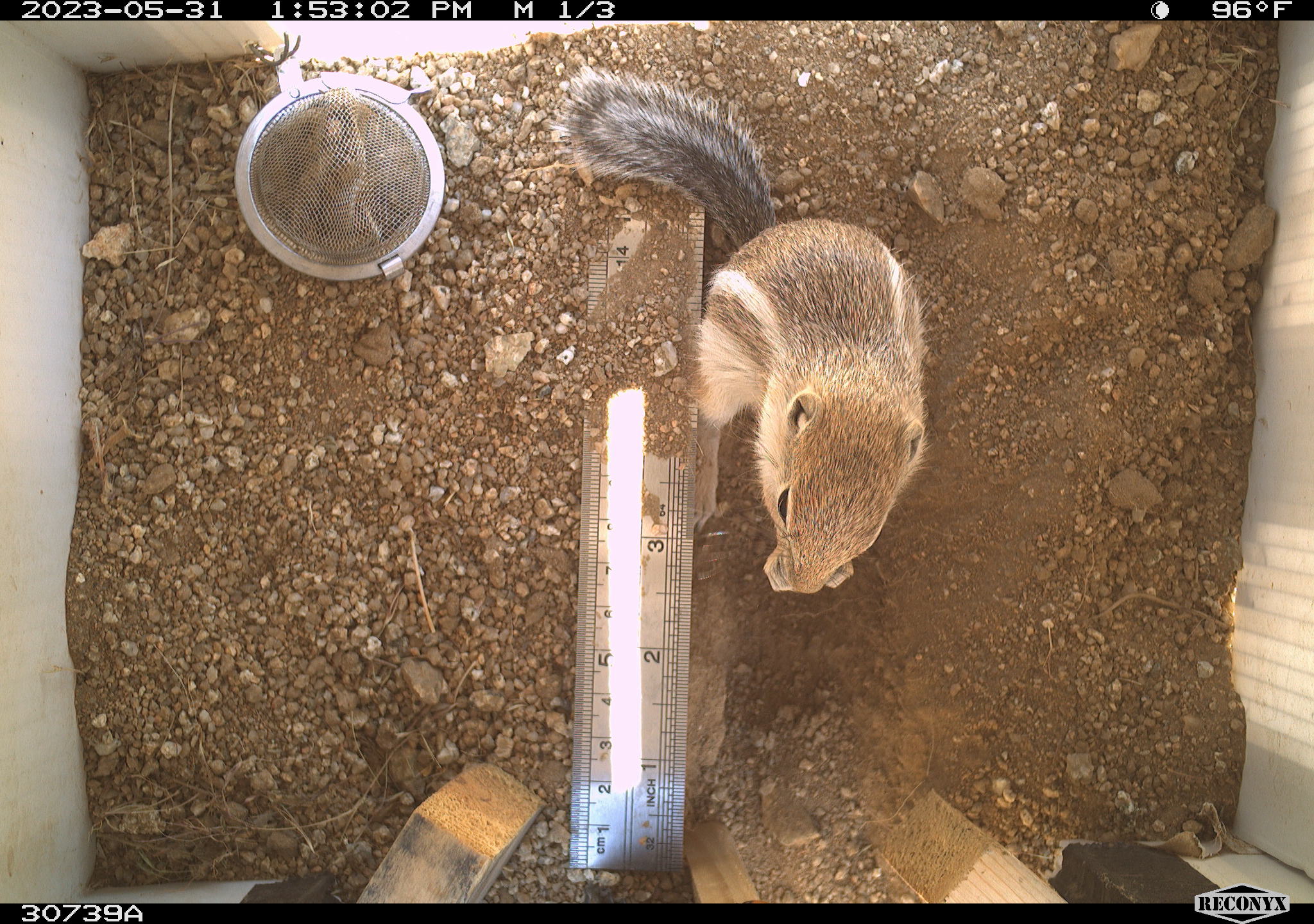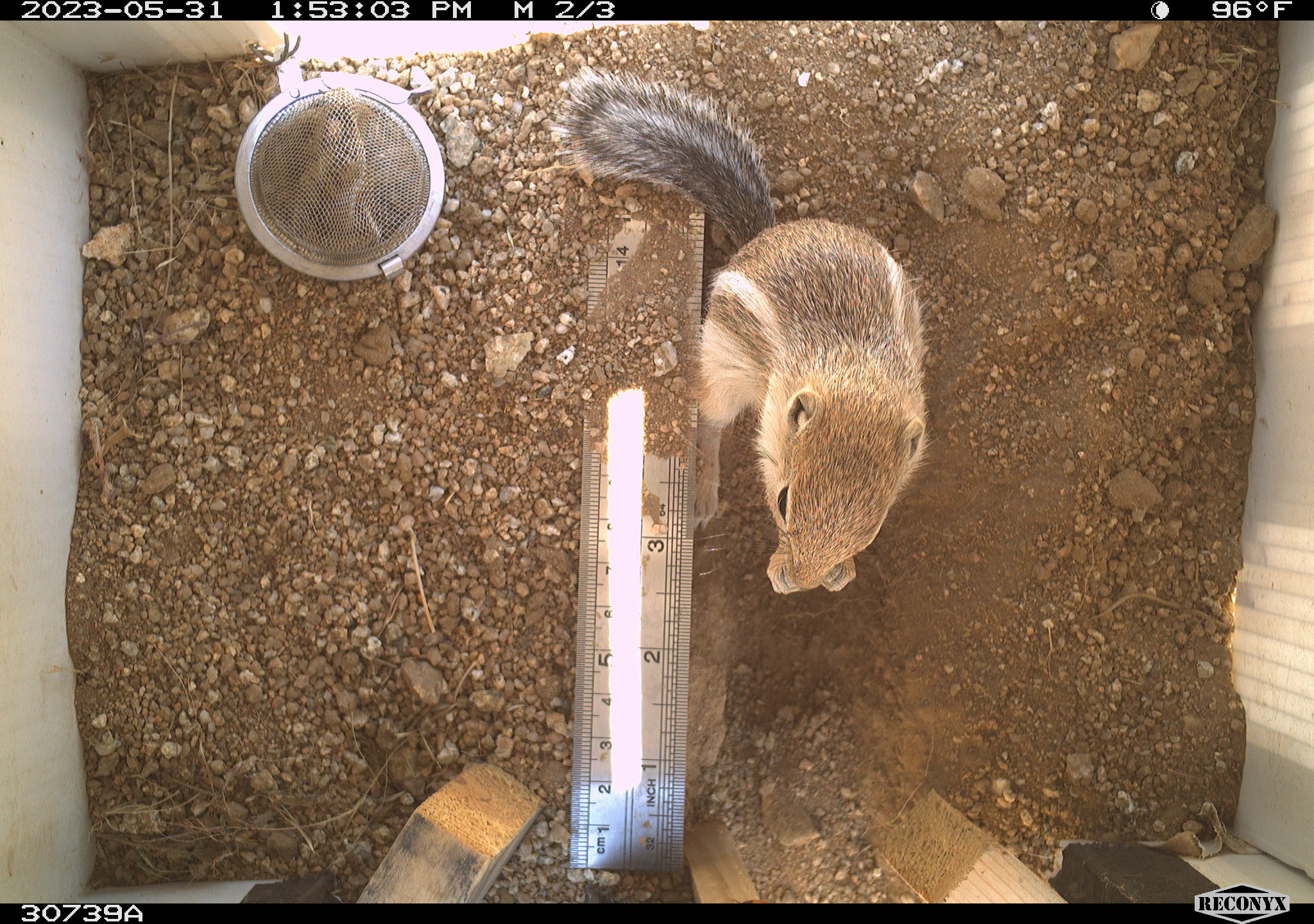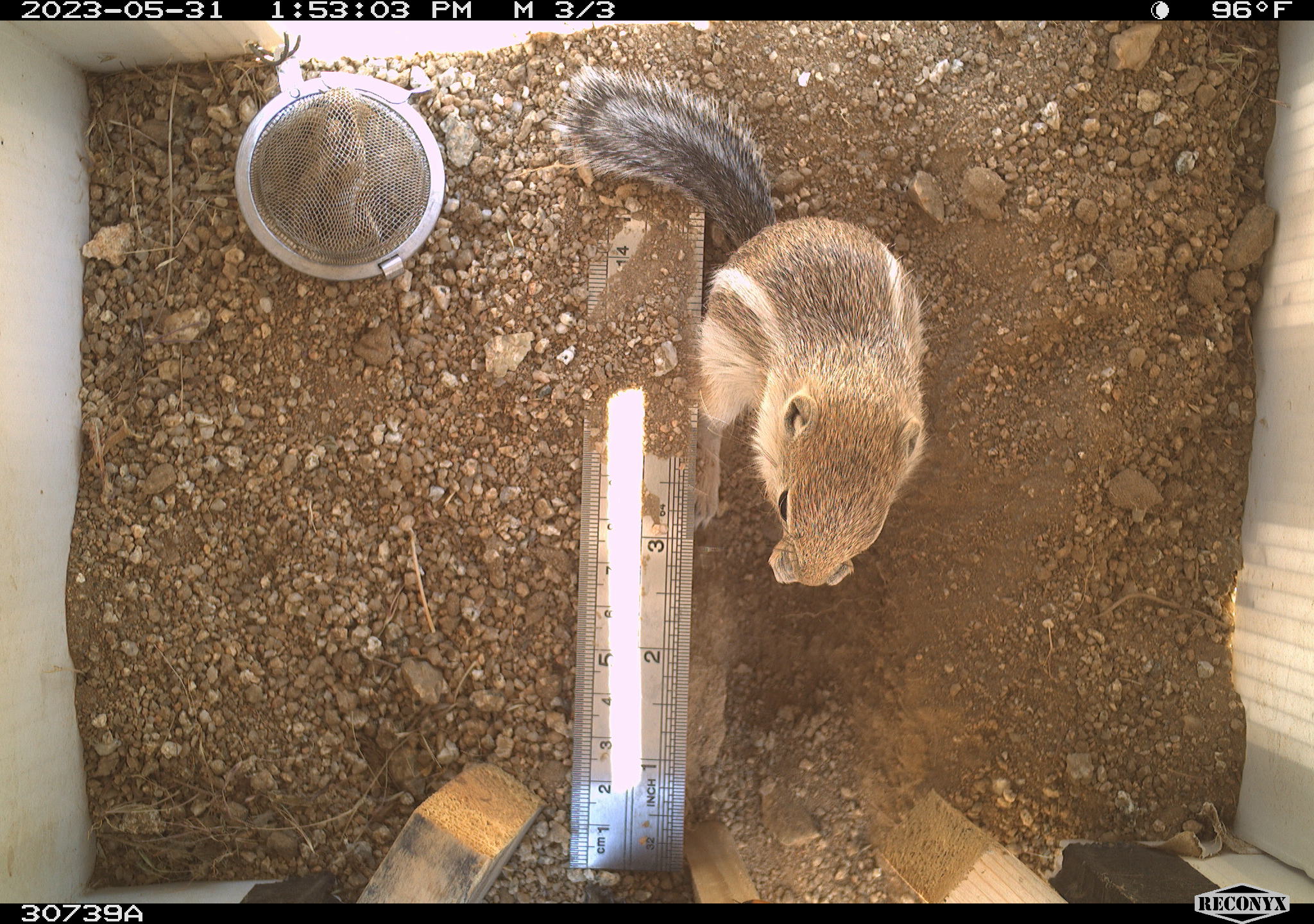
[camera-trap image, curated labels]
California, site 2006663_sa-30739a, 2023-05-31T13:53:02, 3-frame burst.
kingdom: Animalia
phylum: Chordata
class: Mammalia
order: Rodentia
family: Sciuridae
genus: Ammospermophilus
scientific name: Ammospermophilus leucurus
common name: white-tailed antelope squirrel